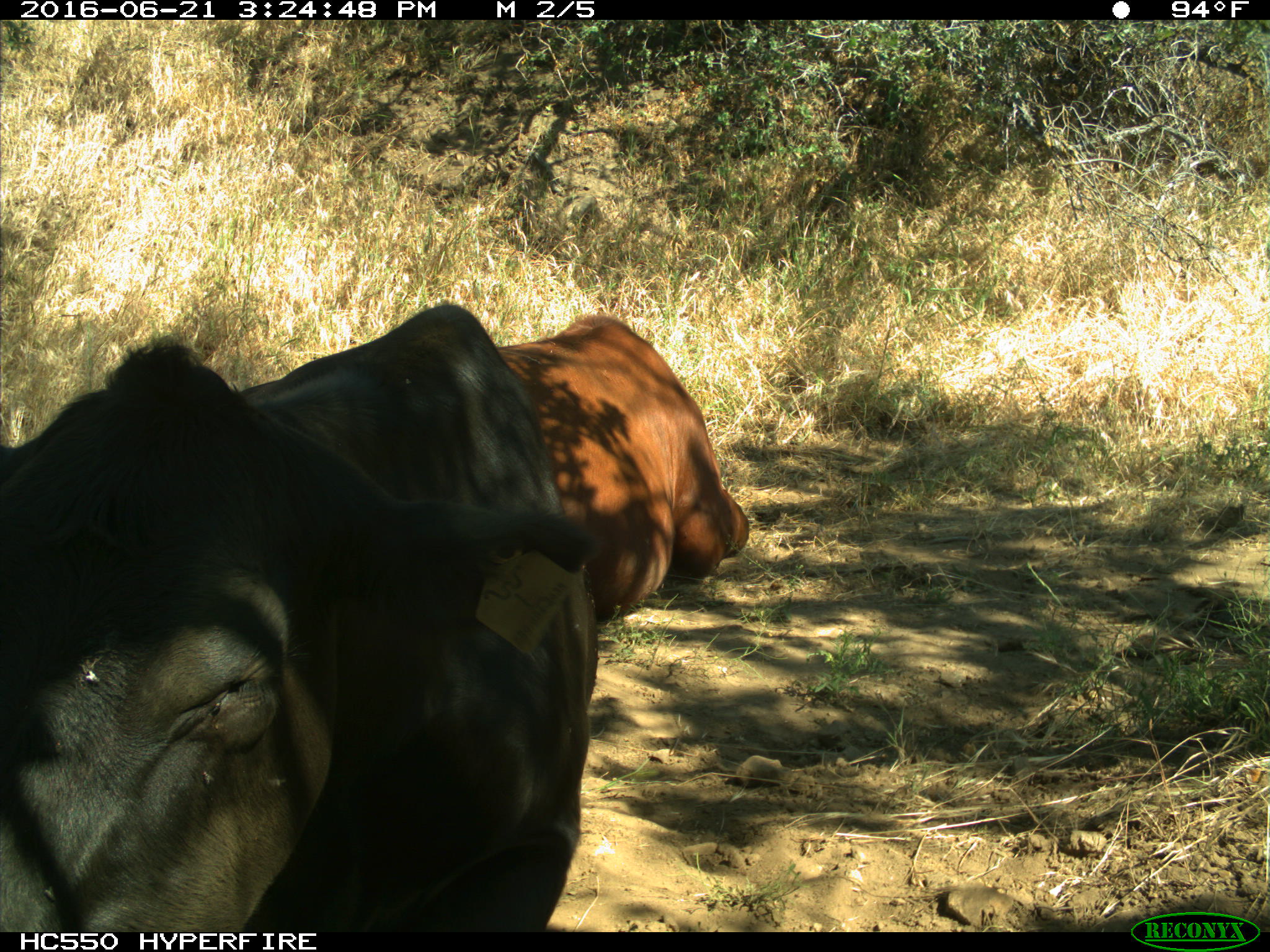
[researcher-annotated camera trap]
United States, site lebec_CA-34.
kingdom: Animalia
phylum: Chordata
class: Mammalia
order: Artiodactyla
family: Bovidae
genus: Bos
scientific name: Bos taurus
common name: domestic cow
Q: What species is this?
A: Bos taurus (domestic cow).